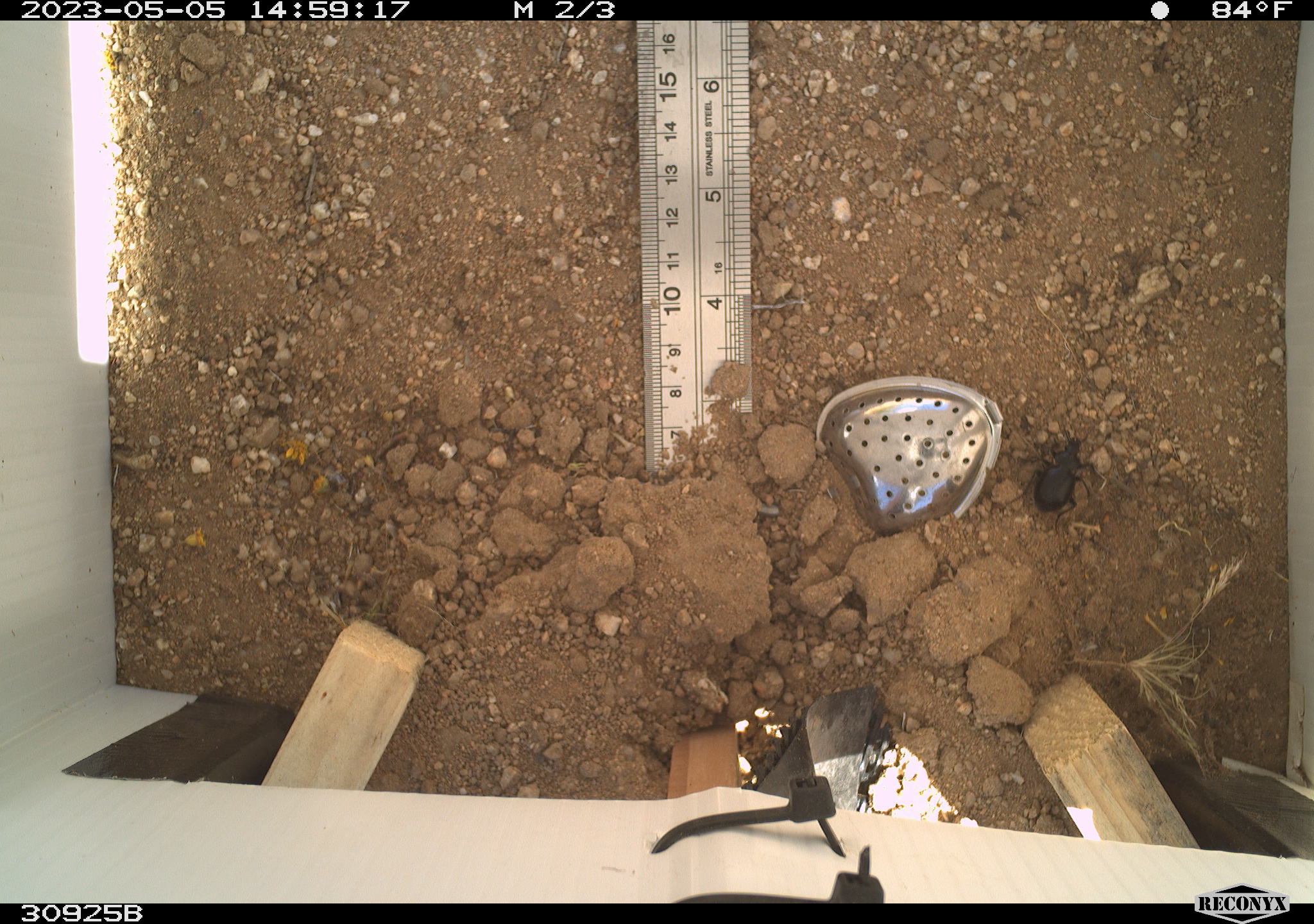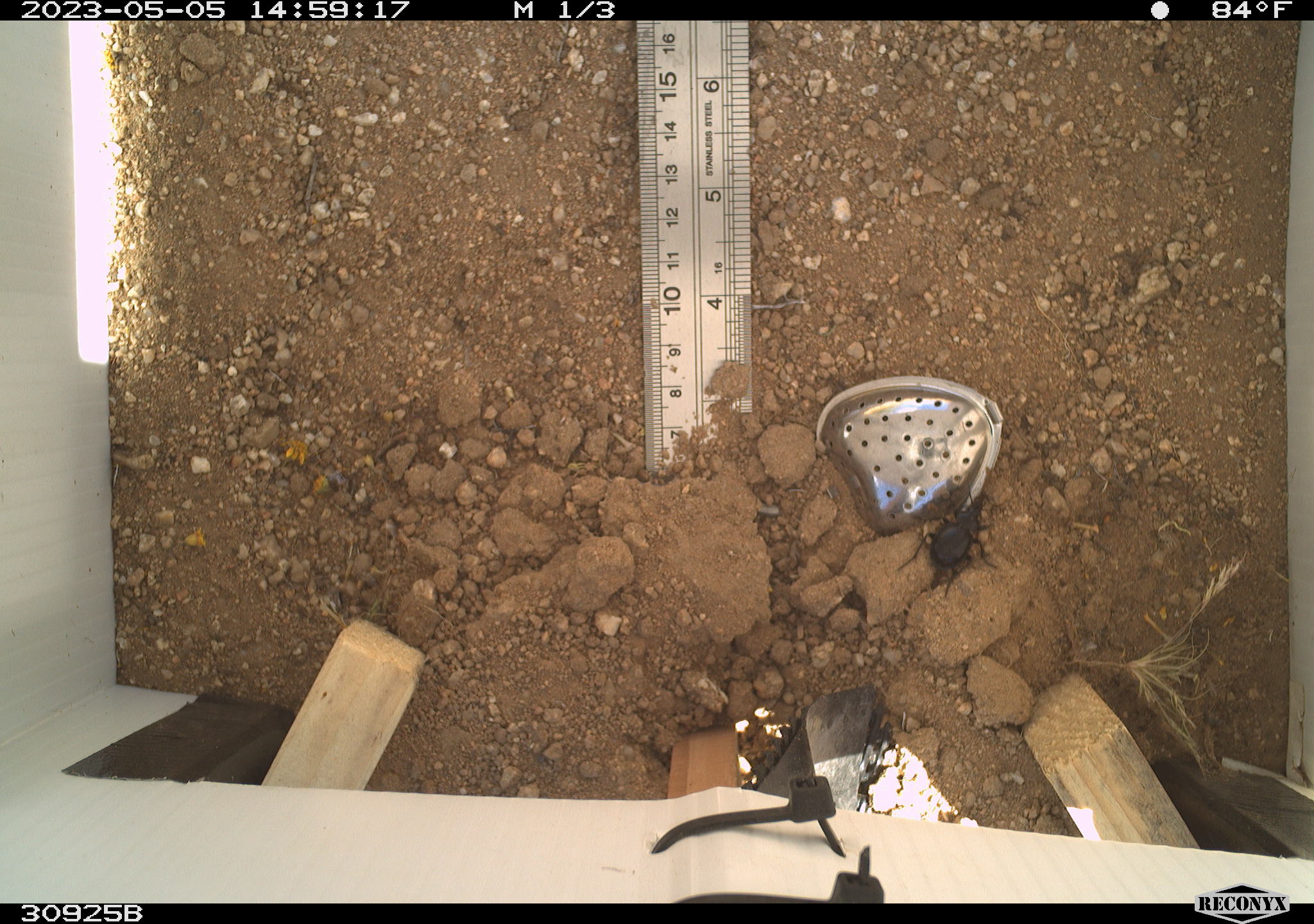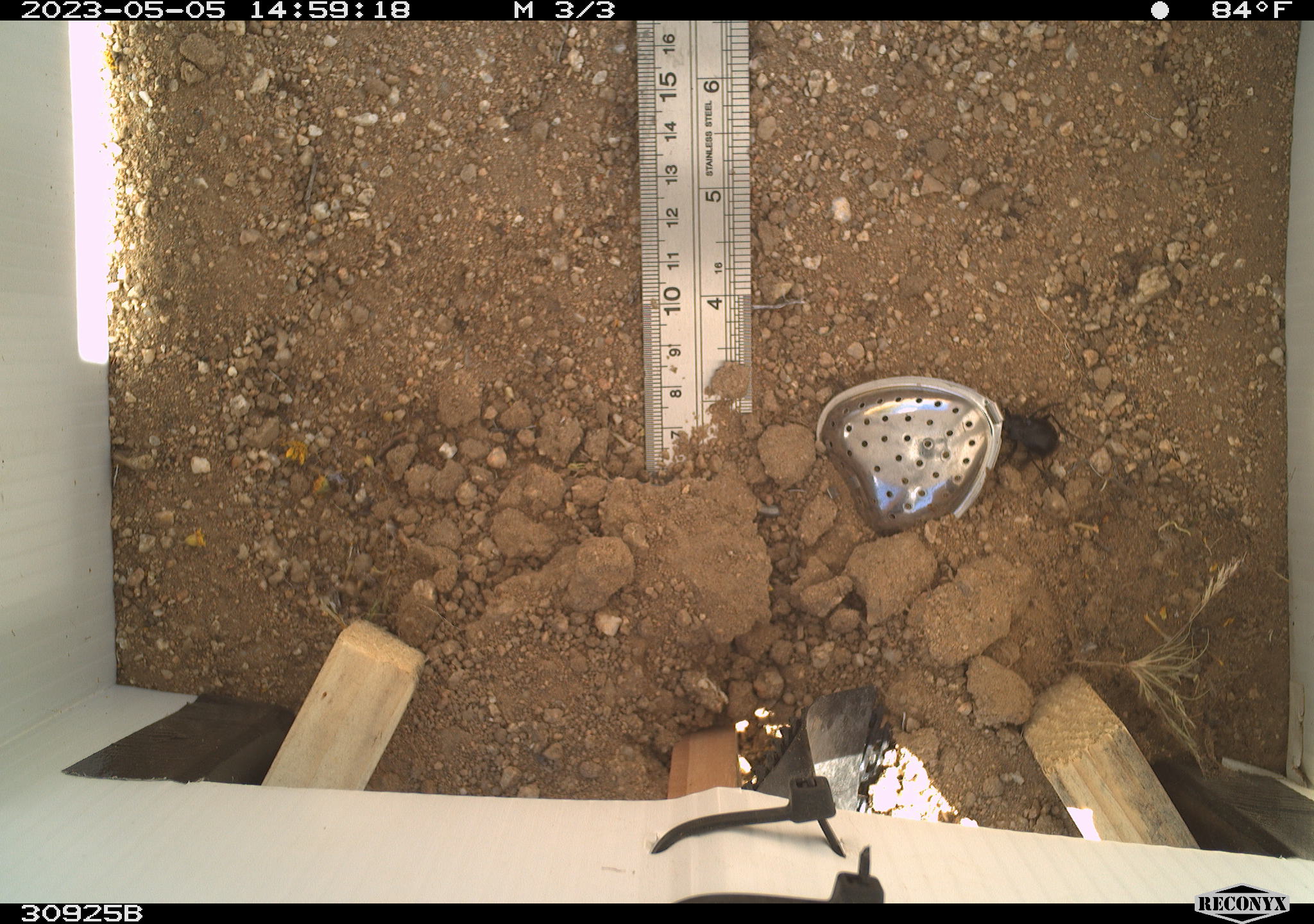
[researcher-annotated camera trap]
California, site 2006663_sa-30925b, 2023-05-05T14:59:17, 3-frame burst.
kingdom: Animalia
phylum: Arthropoda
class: Insecta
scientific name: Insecta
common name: insect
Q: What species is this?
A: Insect (Insecta).